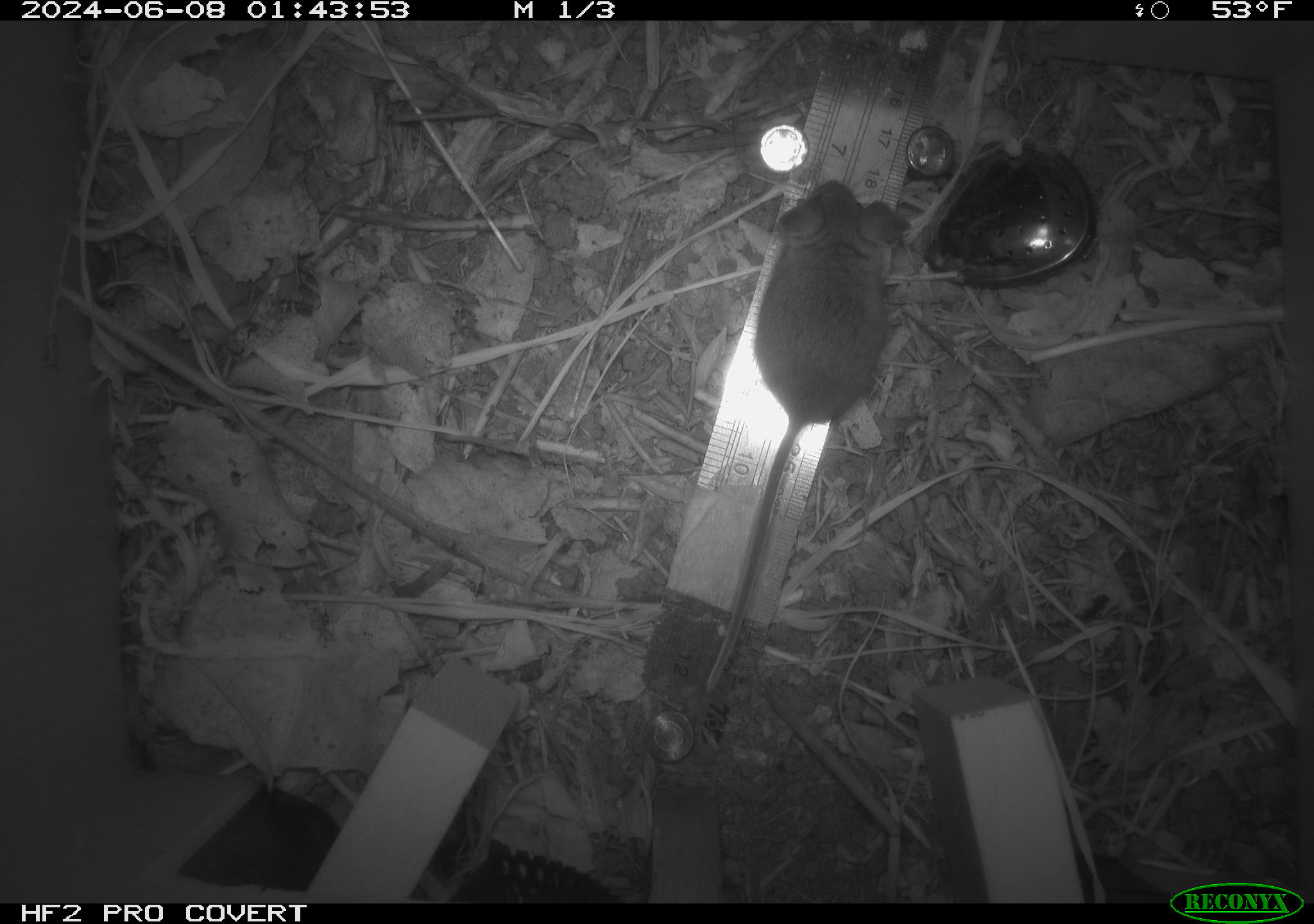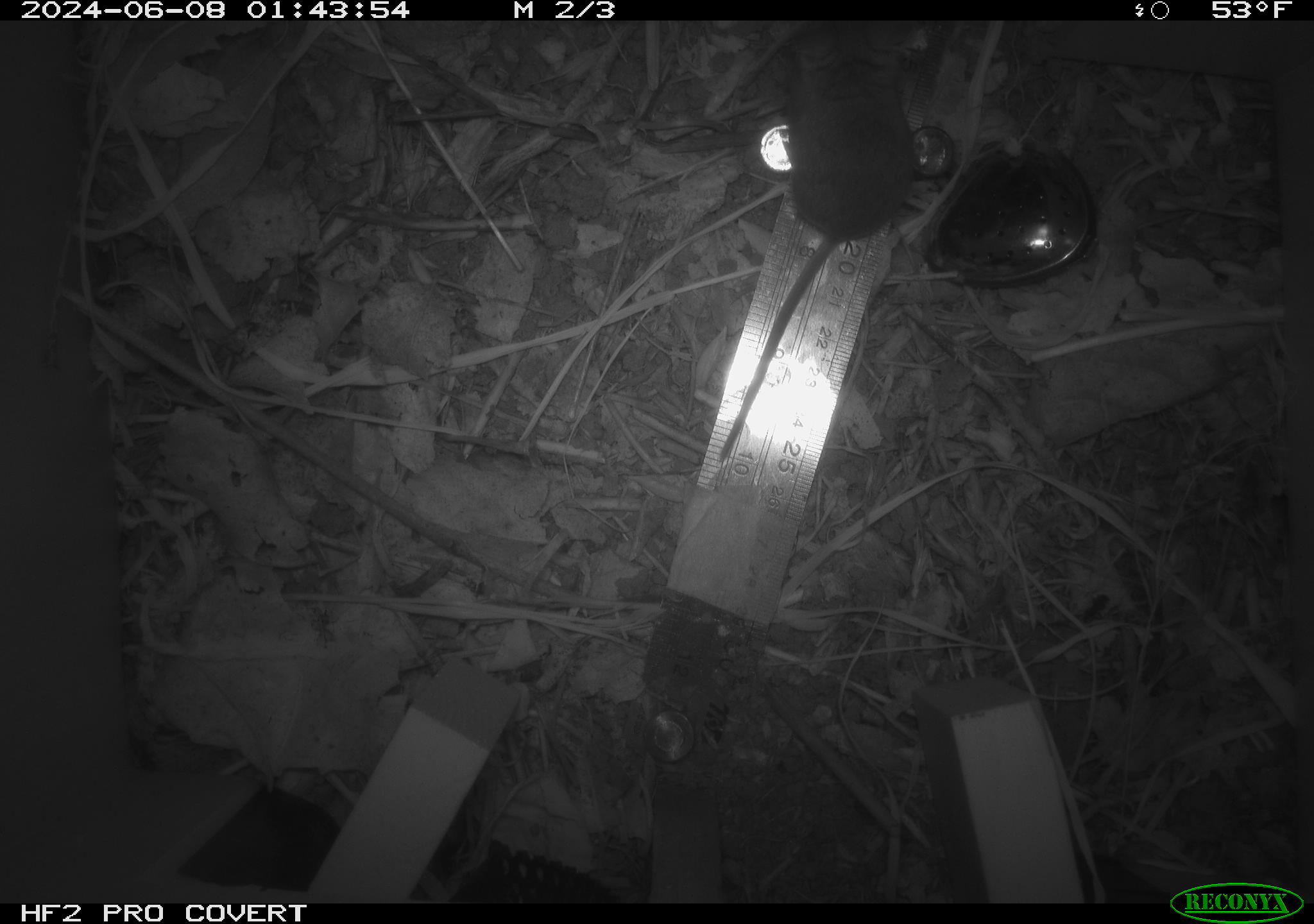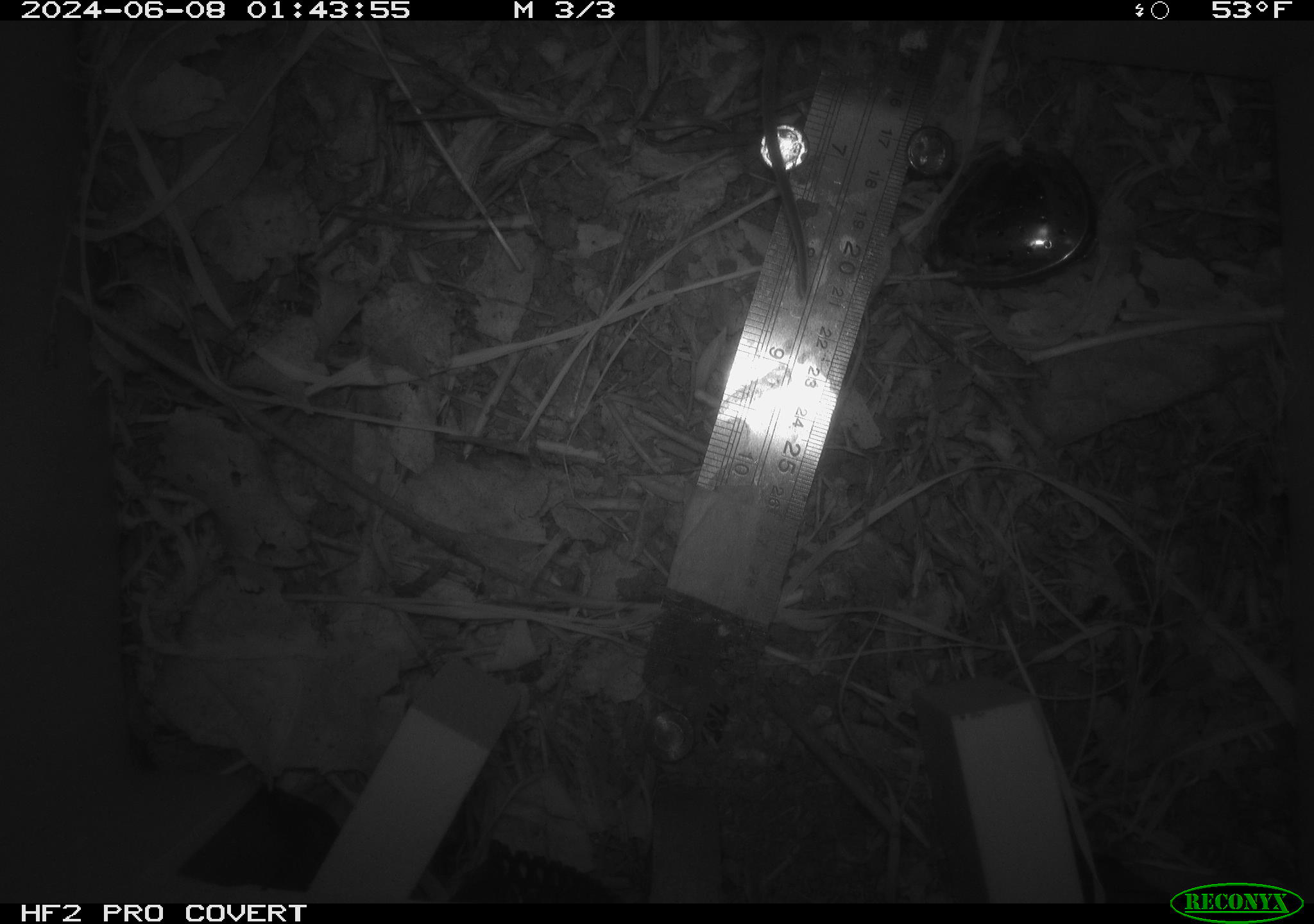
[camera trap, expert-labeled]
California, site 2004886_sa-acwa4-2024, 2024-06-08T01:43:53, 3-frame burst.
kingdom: Animalia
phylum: Chordata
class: Mammalia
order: Rodentia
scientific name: Rodentia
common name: mouse species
Mouse species (Rodentia).